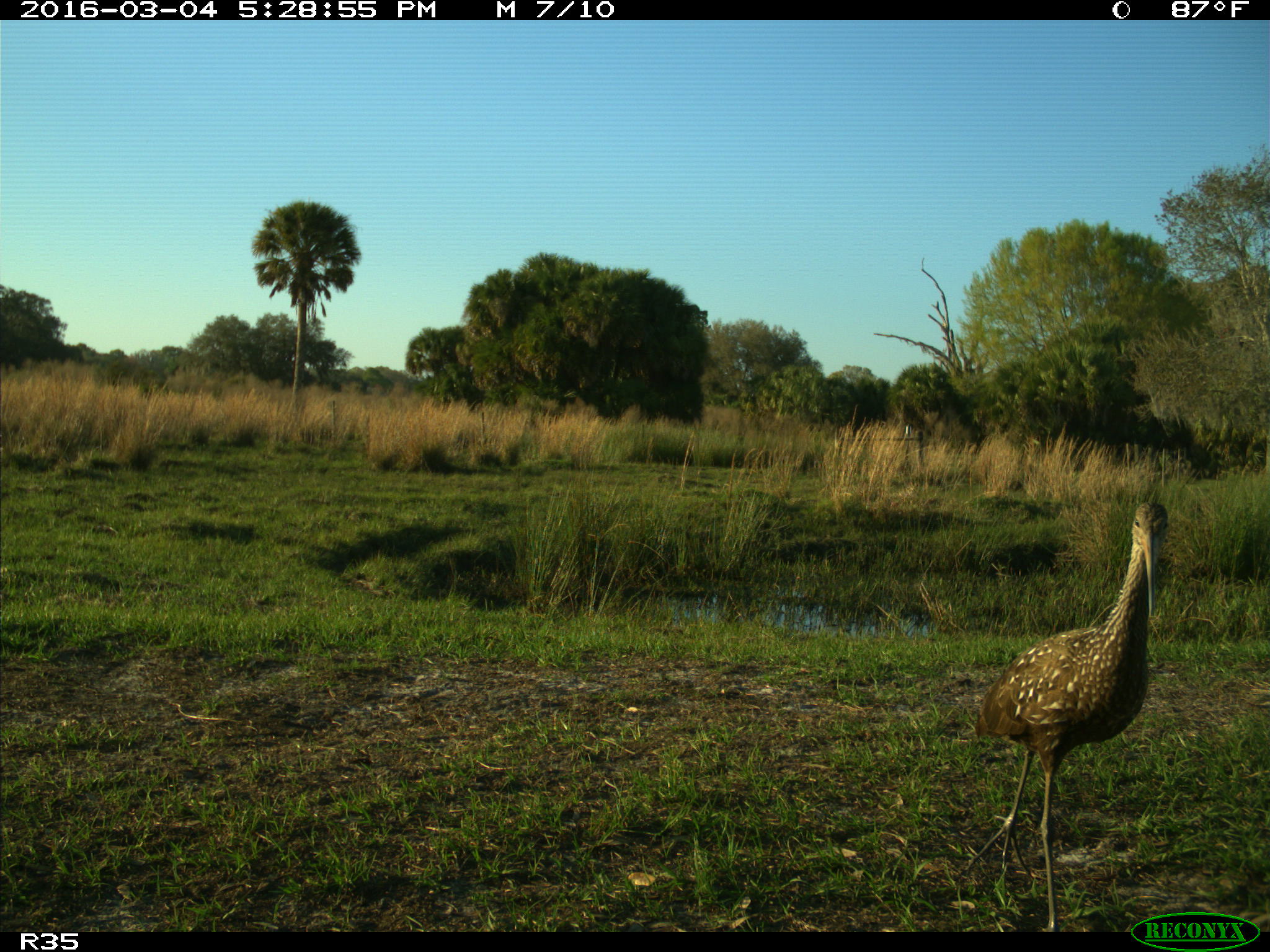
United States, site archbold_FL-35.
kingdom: Animalia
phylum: Chordata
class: Aves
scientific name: Aves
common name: birds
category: unidentified bird